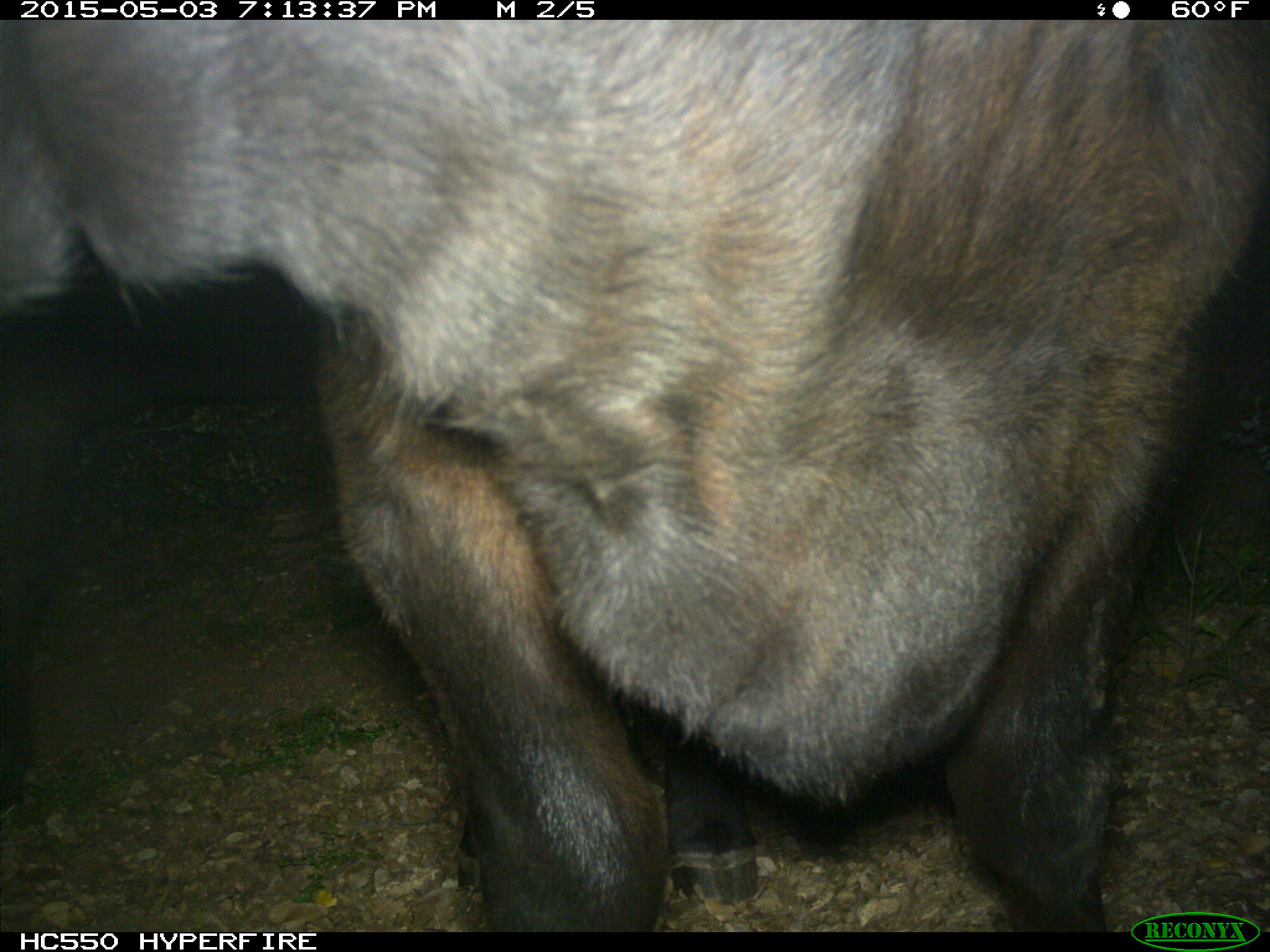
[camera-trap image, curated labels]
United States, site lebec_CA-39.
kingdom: Animalia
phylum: Chordata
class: Mammalia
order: Artiodactyla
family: Bovidae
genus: Bos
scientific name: Bos taurus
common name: domestic cow